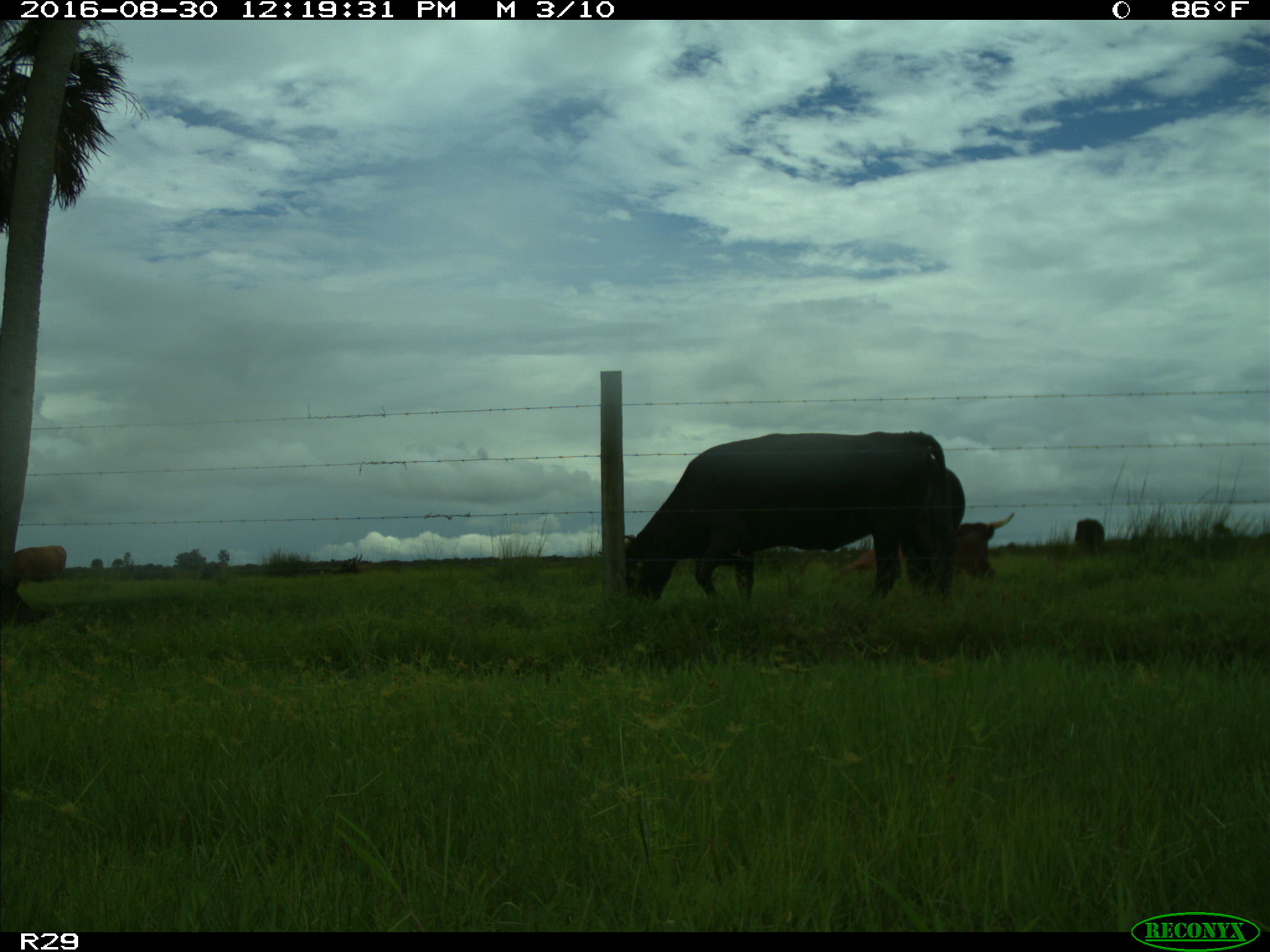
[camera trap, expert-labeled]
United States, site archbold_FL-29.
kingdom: Animalia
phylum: Chordata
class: Mammalia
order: Artiodactyla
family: Bovidae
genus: Bos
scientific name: Bos taurus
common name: domestic cow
Bos taurus (domestic cow).